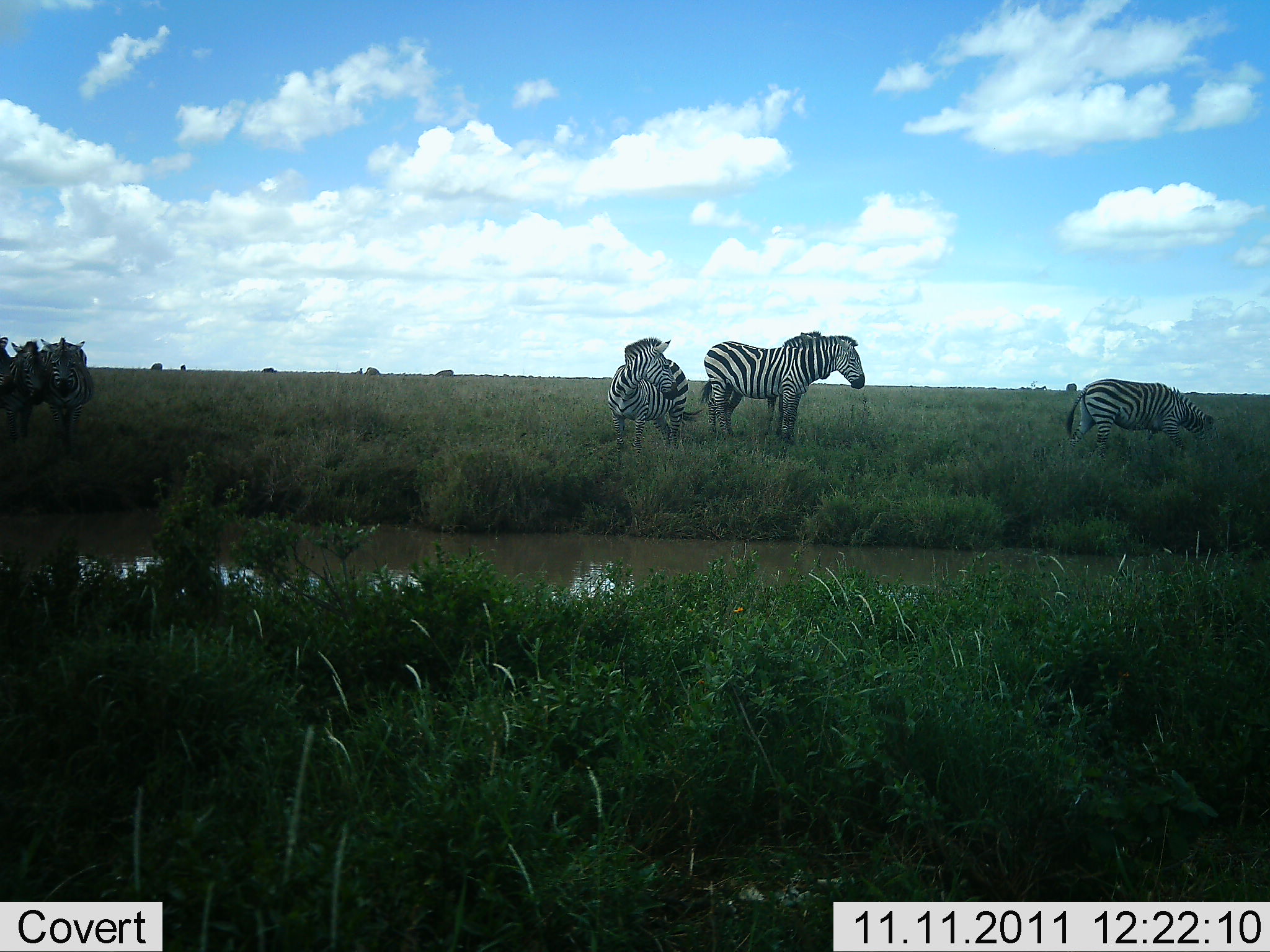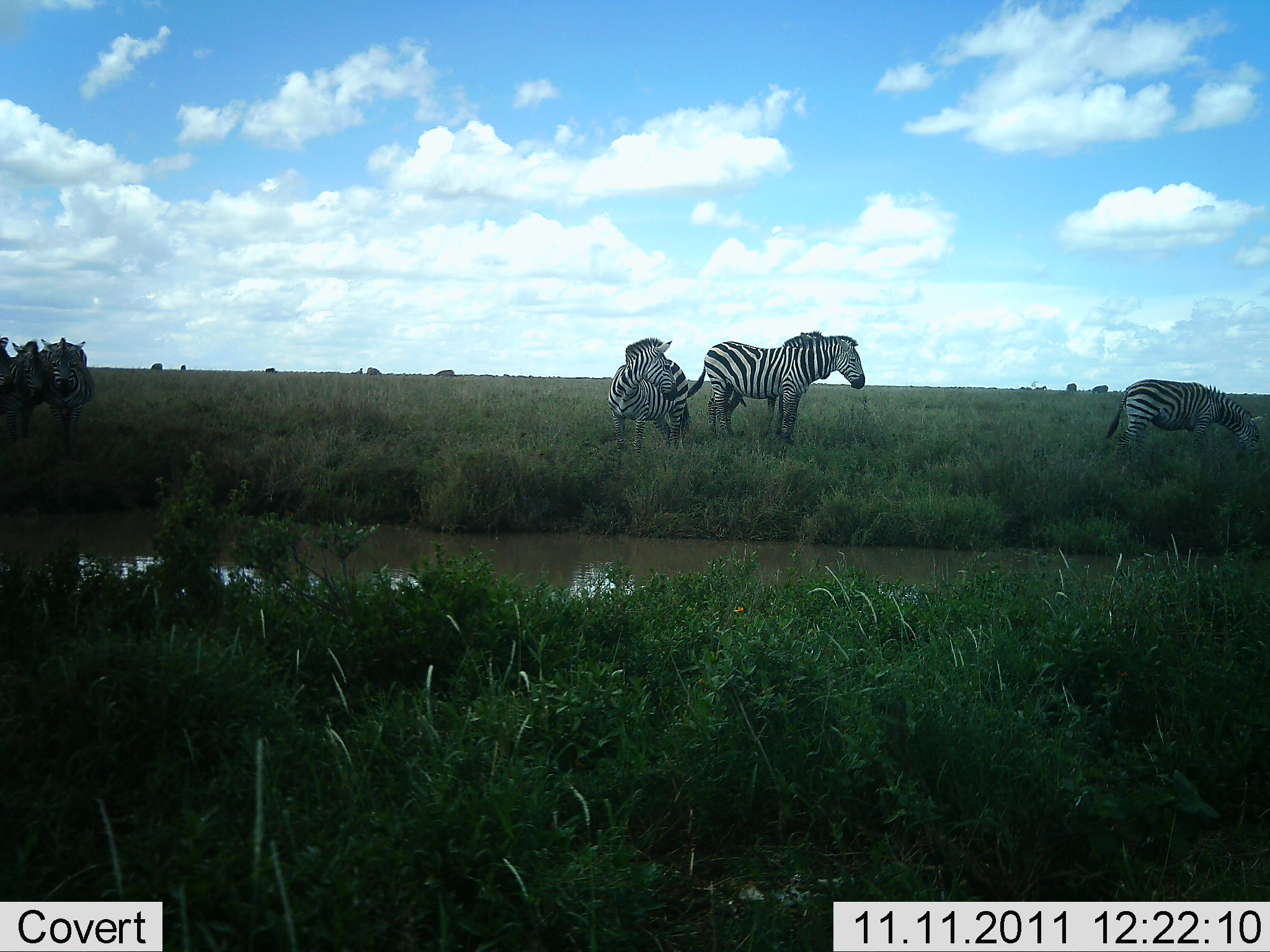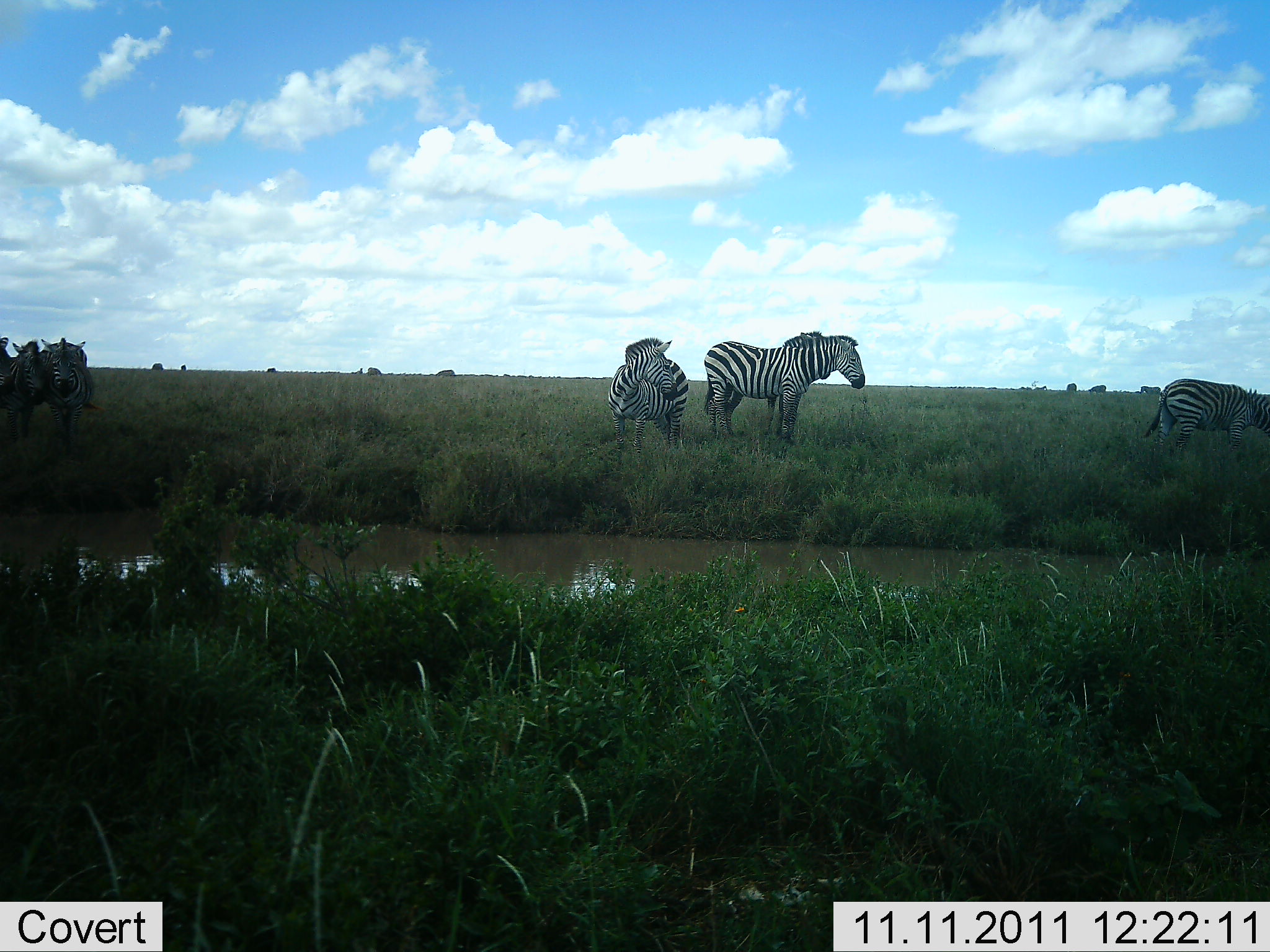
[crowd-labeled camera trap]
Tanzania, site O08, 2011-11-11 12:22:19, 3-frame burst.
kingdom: Animalia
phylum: Chordata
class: Mammalia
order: Perissodactyla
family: Equidae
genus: Equus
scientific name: Equus quagga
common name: plains zebra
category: zebra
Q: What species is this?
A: Zebra (plains zebra) (Equus quagga).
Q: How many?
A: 6.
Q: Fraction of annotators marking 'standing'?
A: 100%.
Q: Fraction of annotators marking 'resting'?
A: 8%.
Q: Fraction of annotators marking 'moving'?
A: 25%.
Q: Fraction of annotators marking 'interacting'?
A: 0%.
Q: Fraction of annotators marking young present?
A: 0%.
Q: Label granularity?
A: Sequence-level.